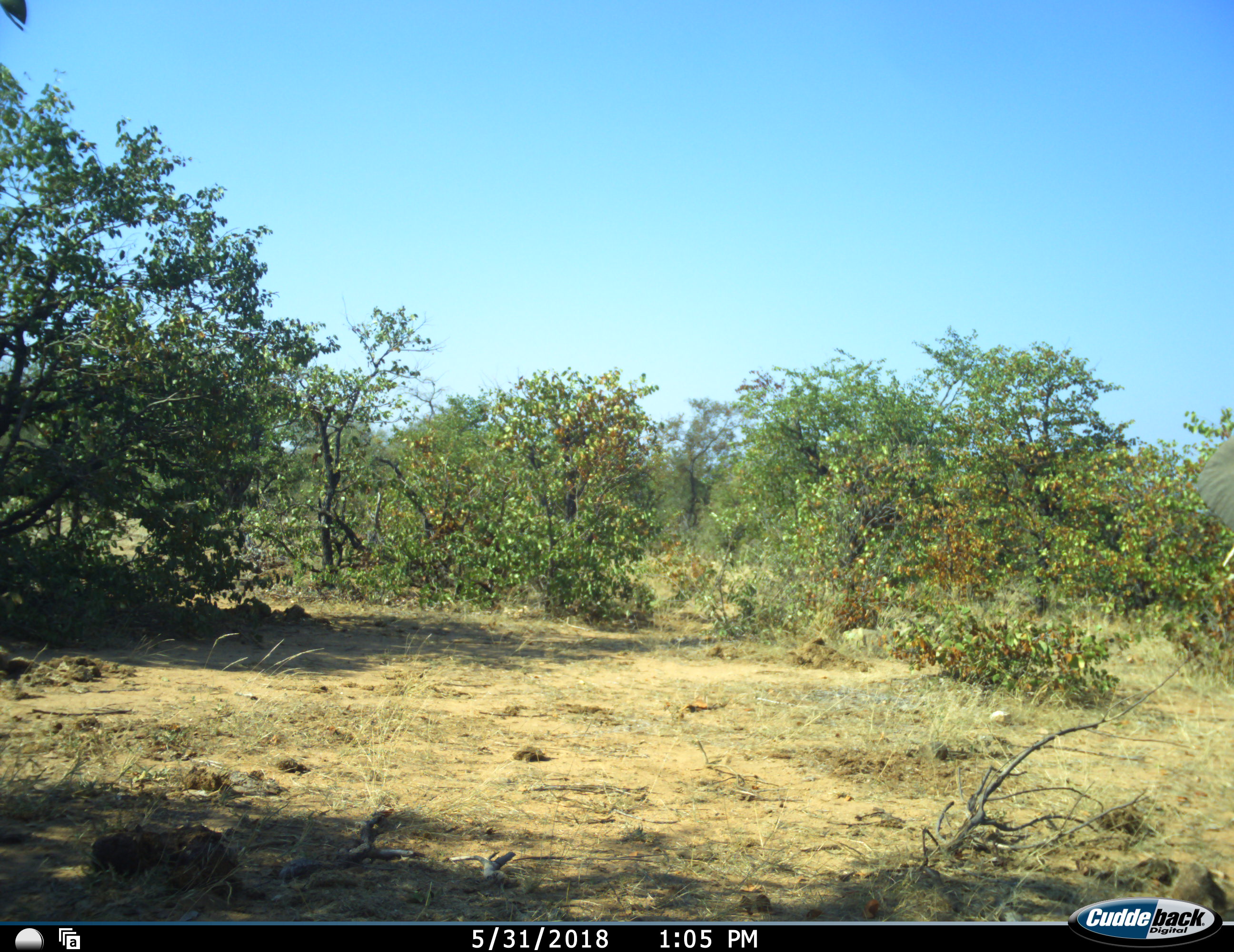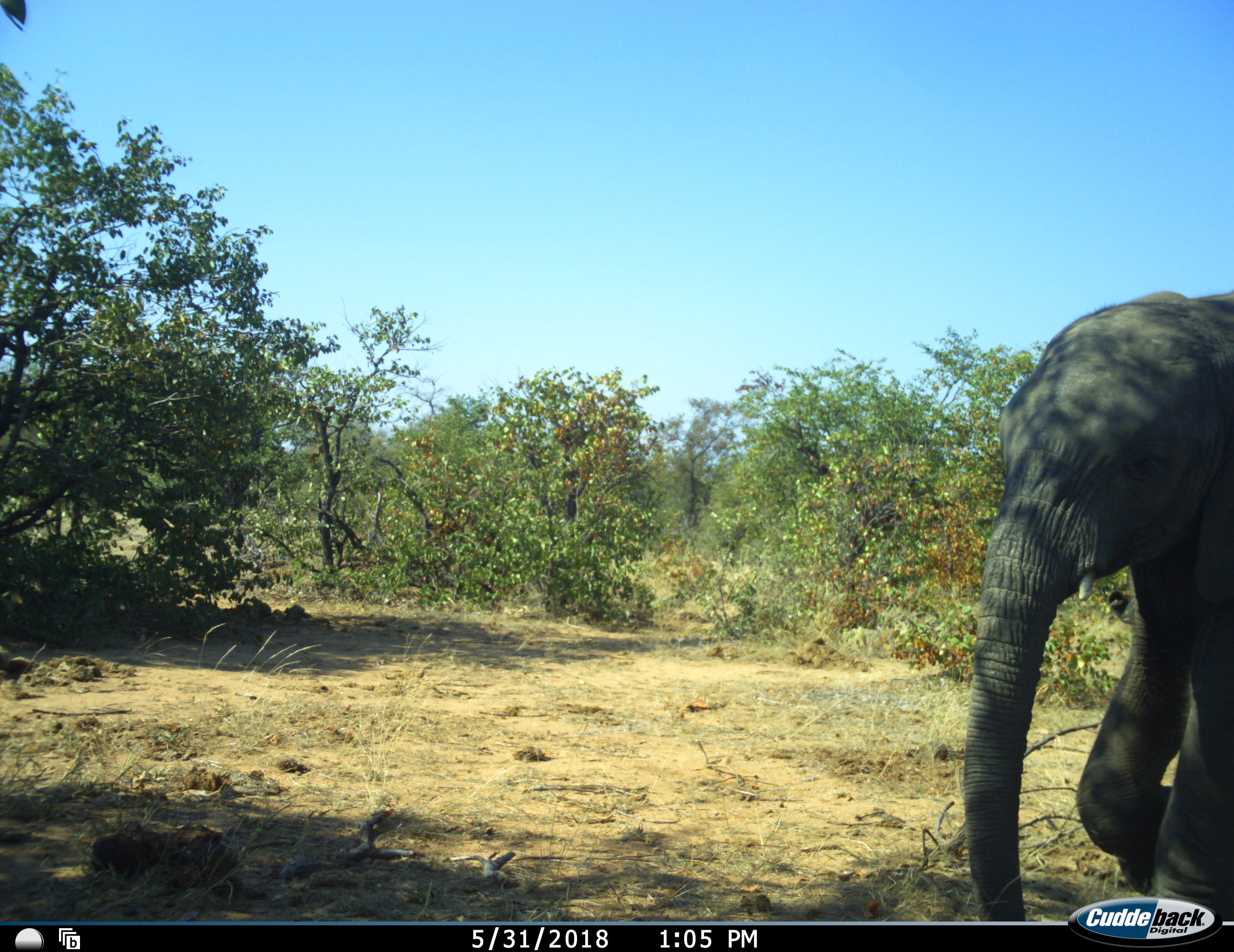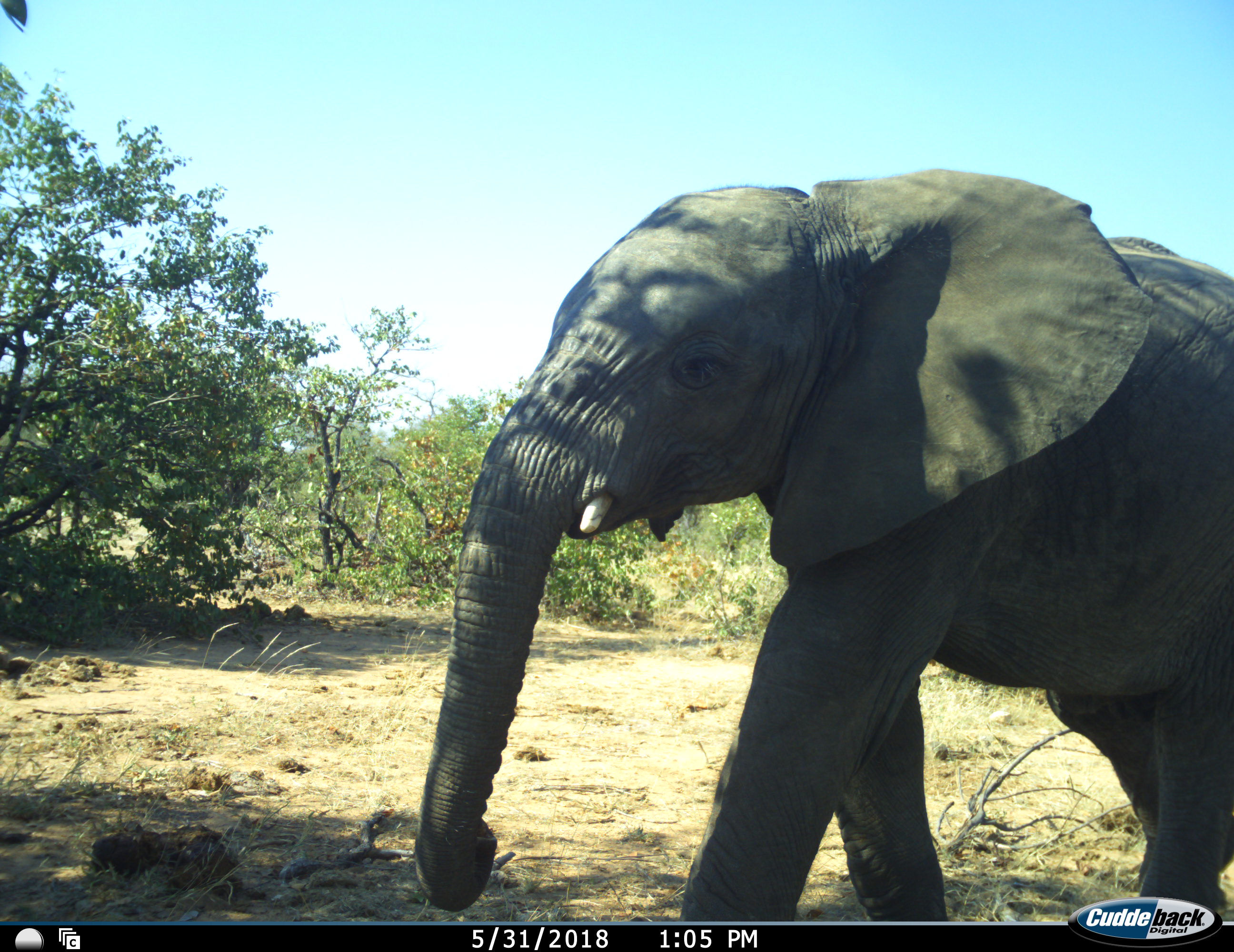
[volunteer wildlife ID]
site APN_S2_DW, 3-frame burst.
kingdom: Animalia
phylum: Chordata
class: Mammalia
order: Proboscidea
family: Elephantidae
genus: Loxodonta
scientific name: Loxodonta africana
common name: african bush elephant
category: elephant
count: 1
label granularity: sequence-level